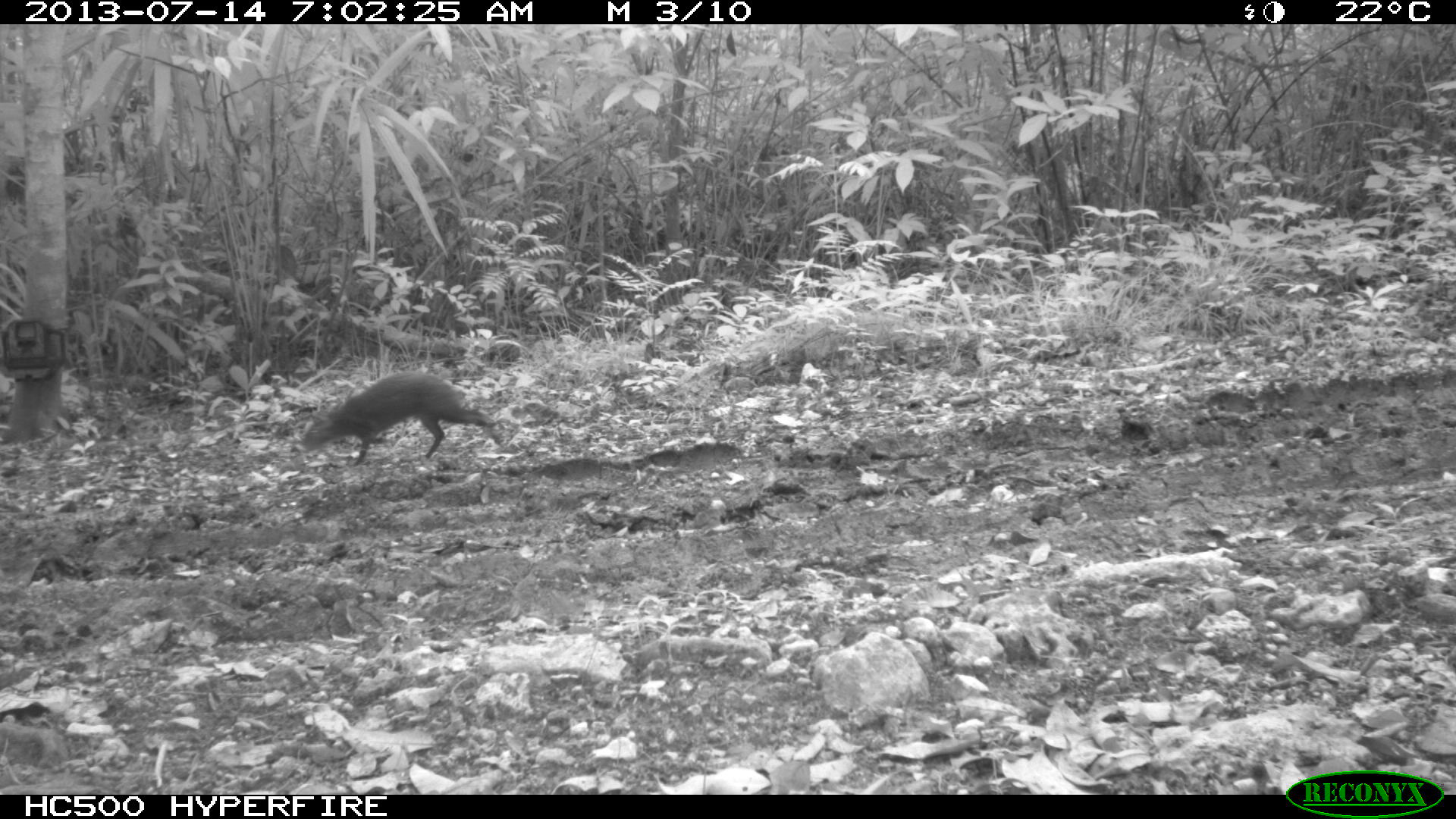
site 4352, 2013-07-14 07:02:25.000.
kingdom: Animalia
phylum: Chordata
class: Mammalia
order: Rodentia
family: Dasyproctidae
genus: Dasyprocta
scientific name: Dasyprocta punctata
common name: central american agouti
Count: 1.